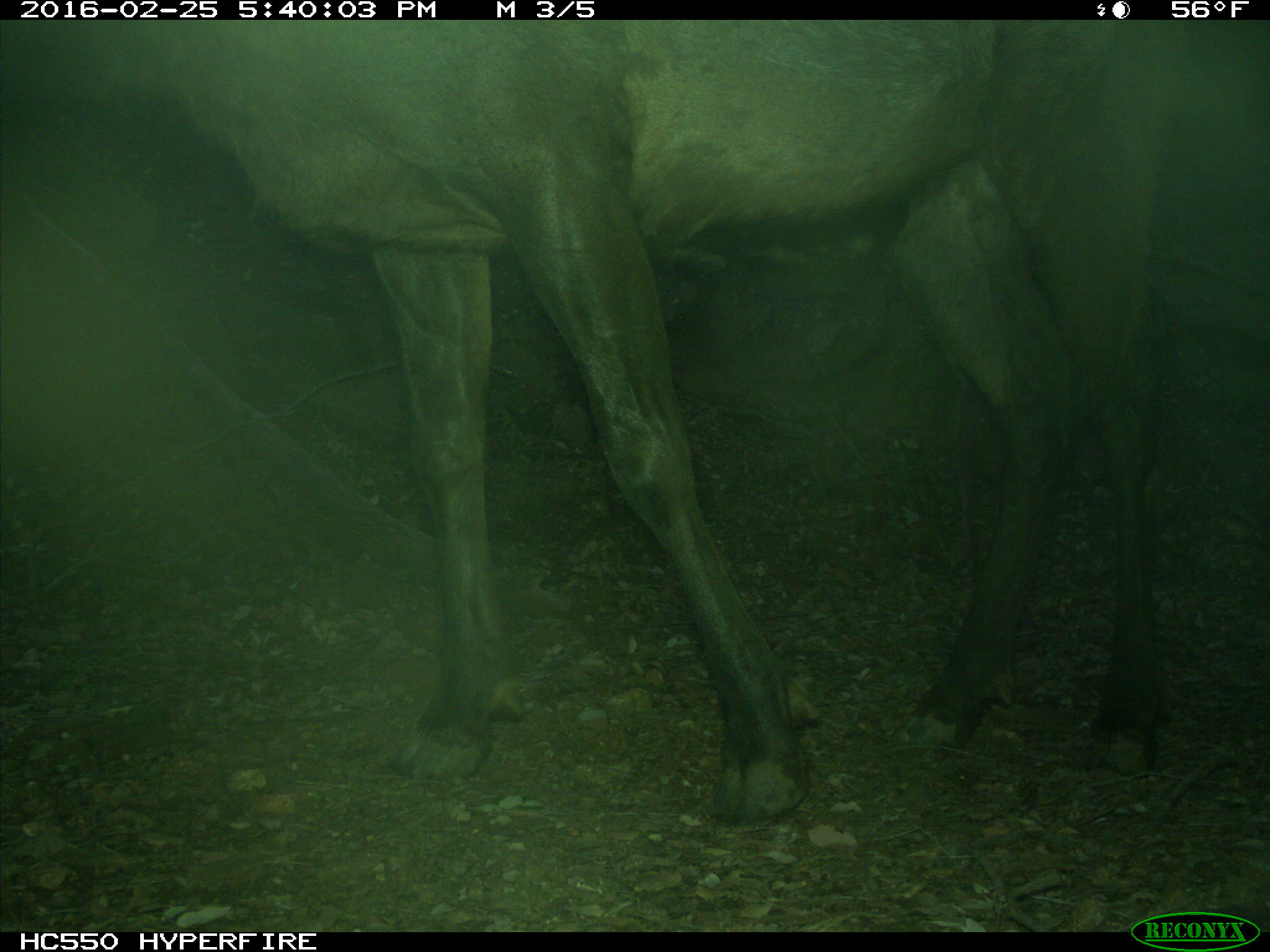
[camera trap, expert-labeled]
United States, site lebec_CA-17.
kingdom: Animalia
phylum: Chordata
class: Mammalia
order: Artiodactyla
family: Cervidae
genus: Cervus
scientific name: Cervus canadensis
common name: elk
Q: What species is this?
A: Cervus canadensis (elk).